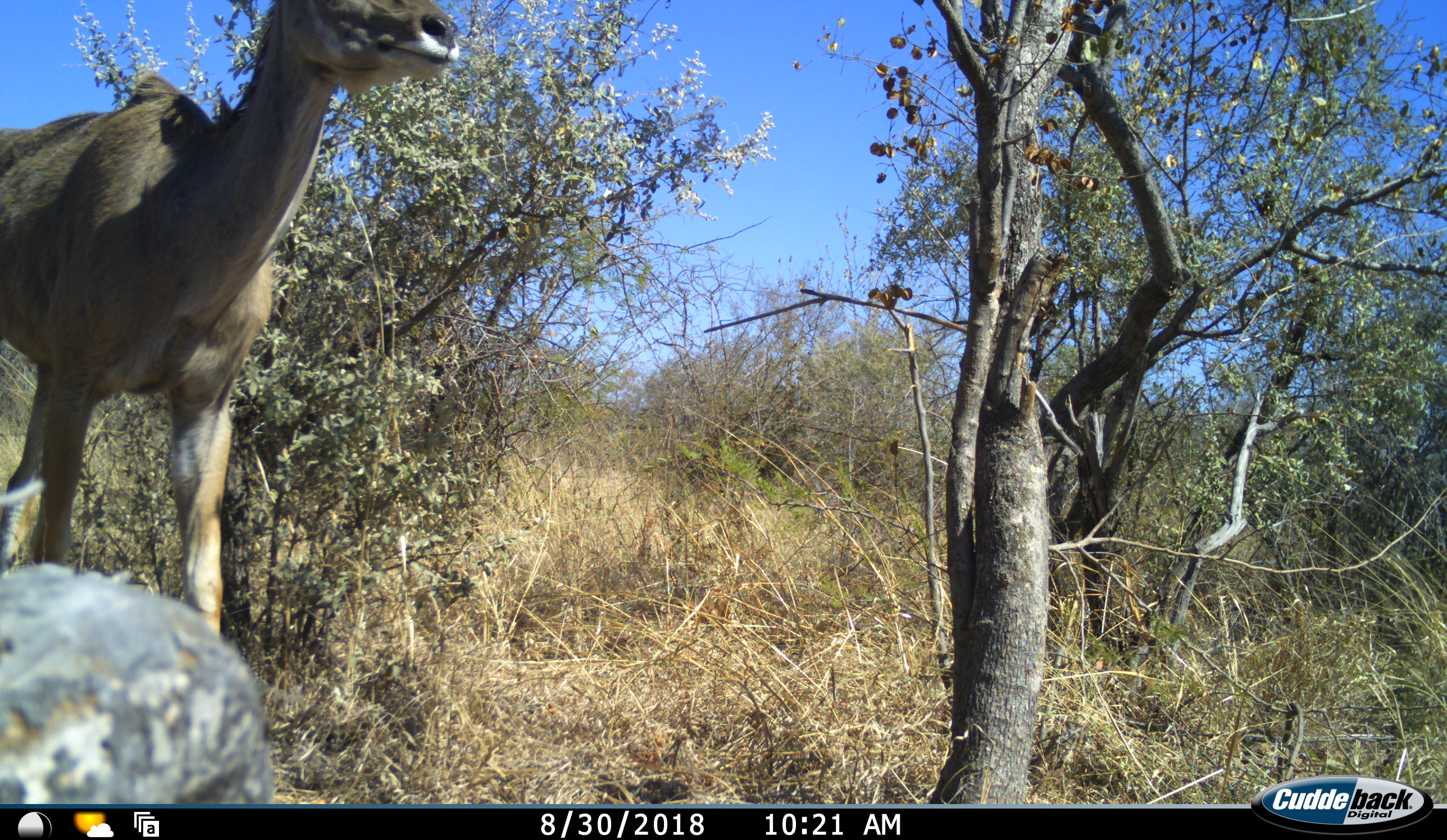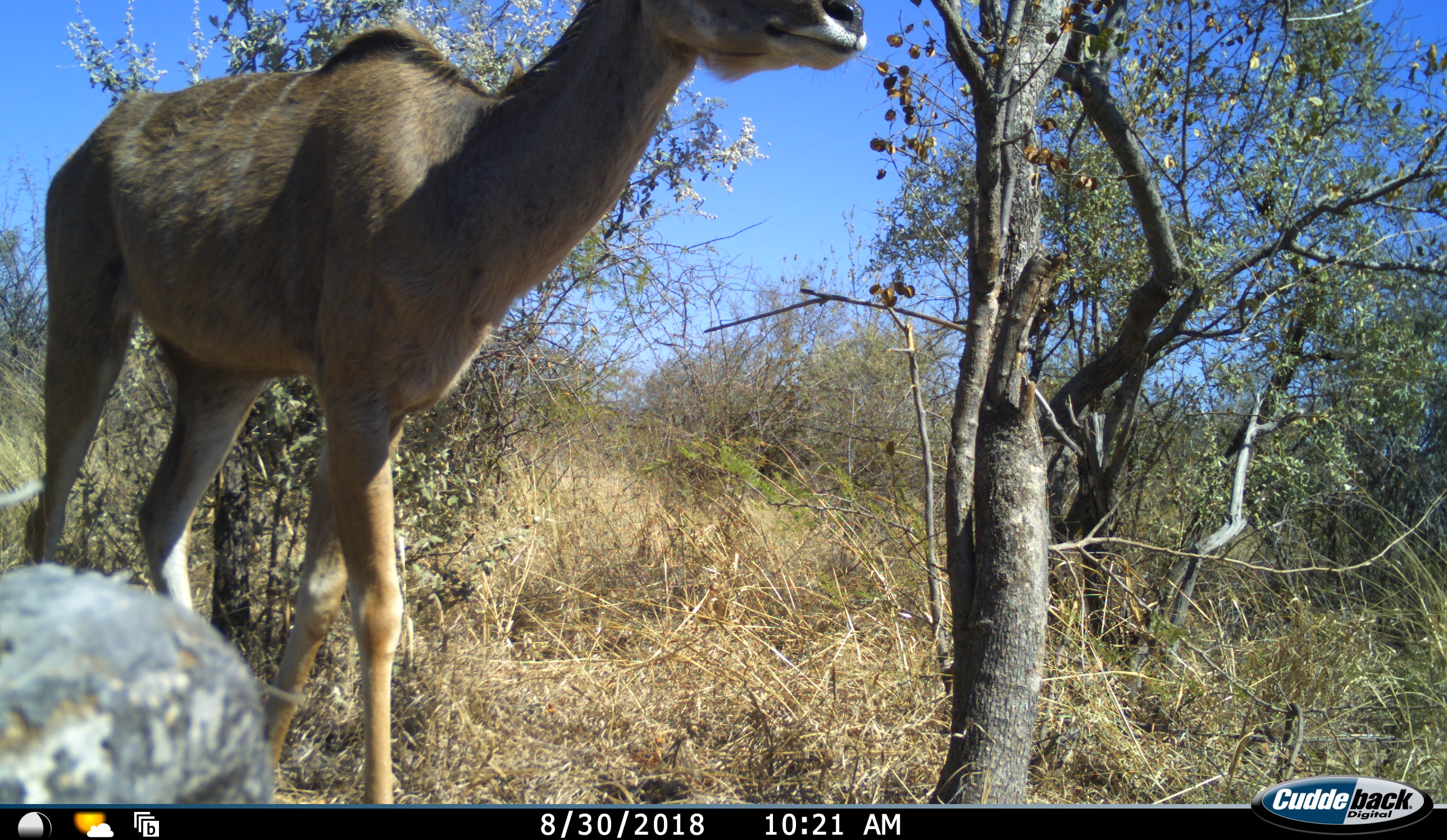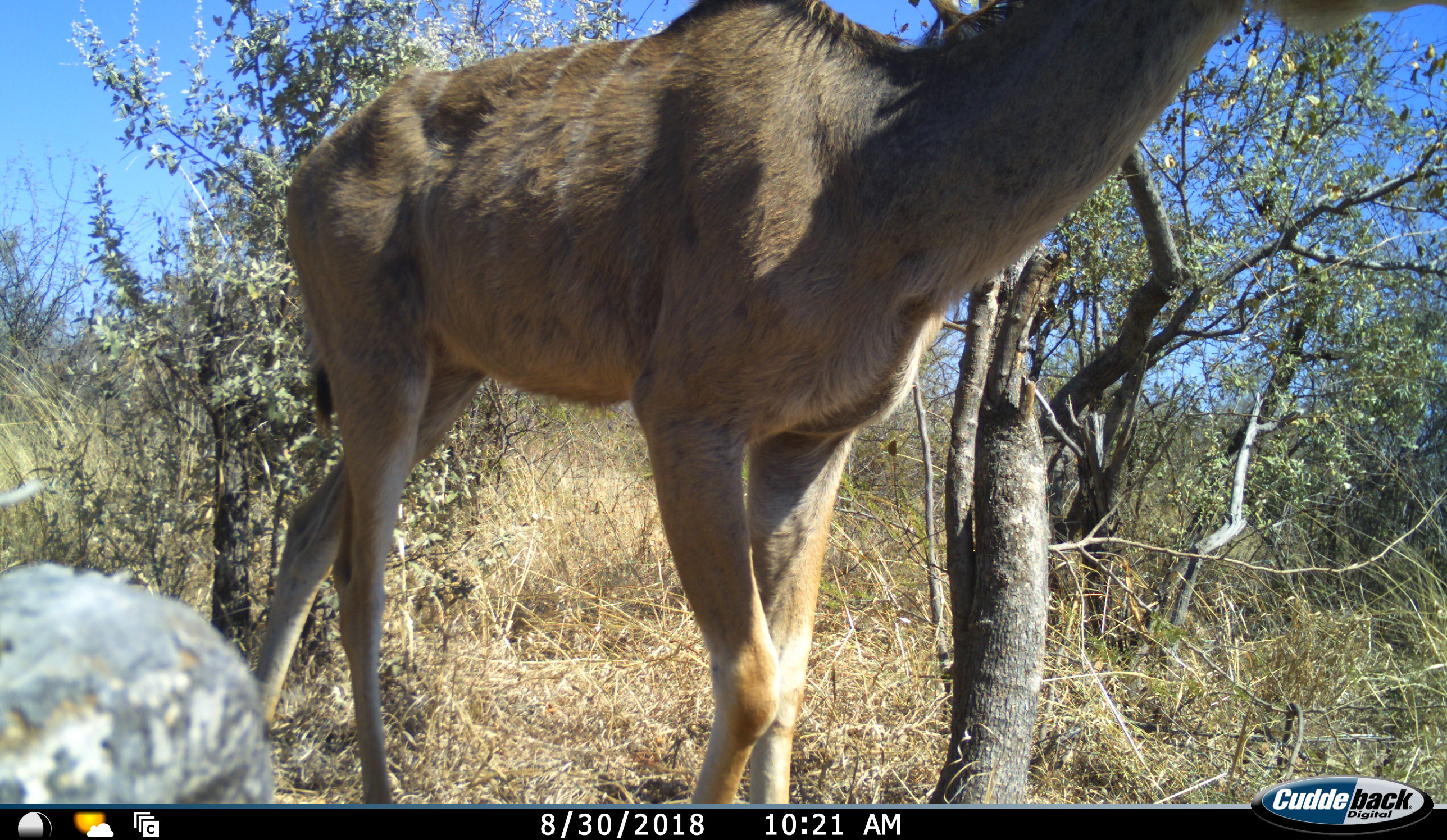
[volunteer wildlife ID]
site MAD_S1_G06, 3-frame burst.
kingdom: Animalia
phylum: Chordata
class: Mammalia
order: Artiodactyla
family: Bovidae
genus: Tragelaphus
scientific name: Tragelaphus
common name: kudu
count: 1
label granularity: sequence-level